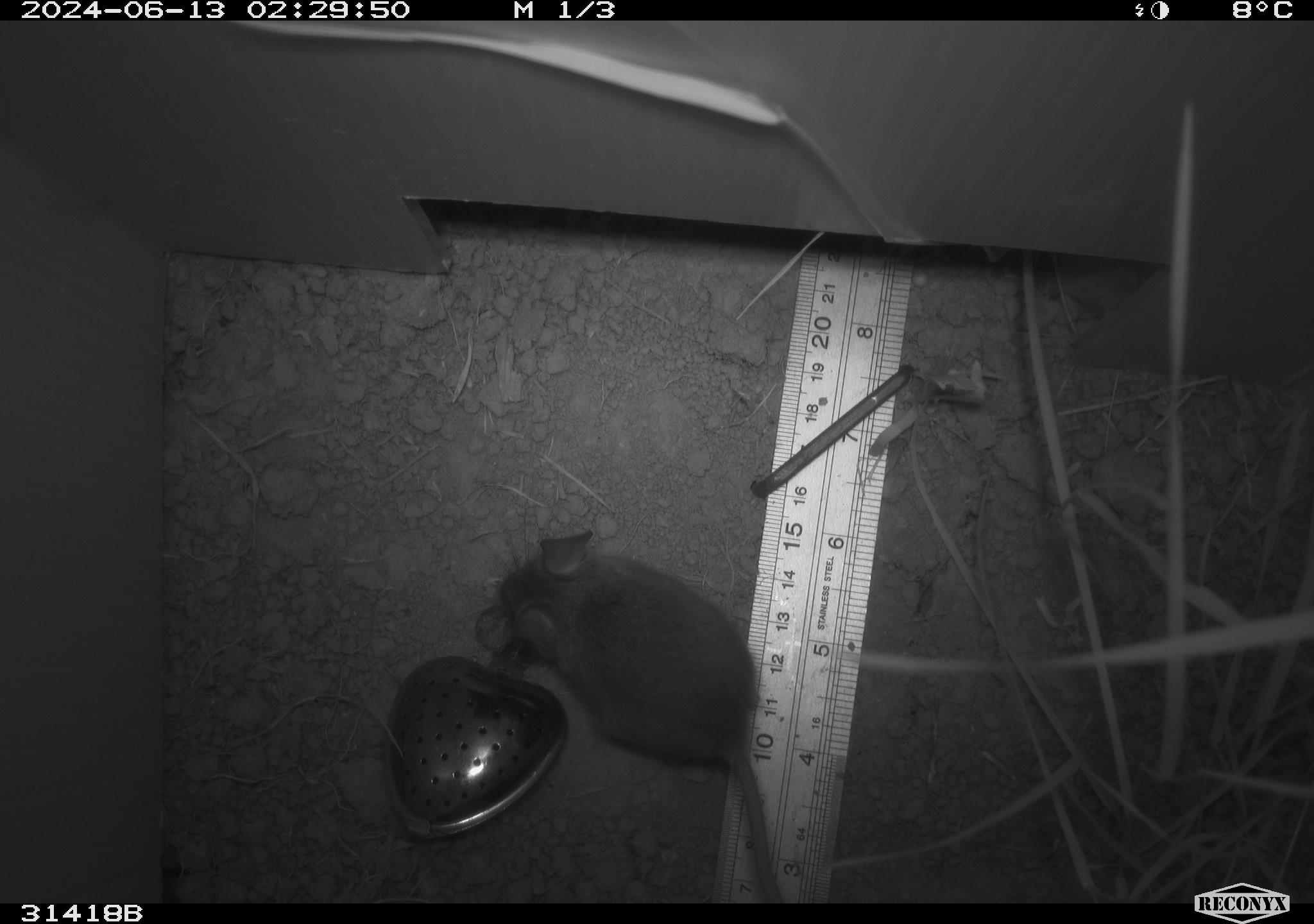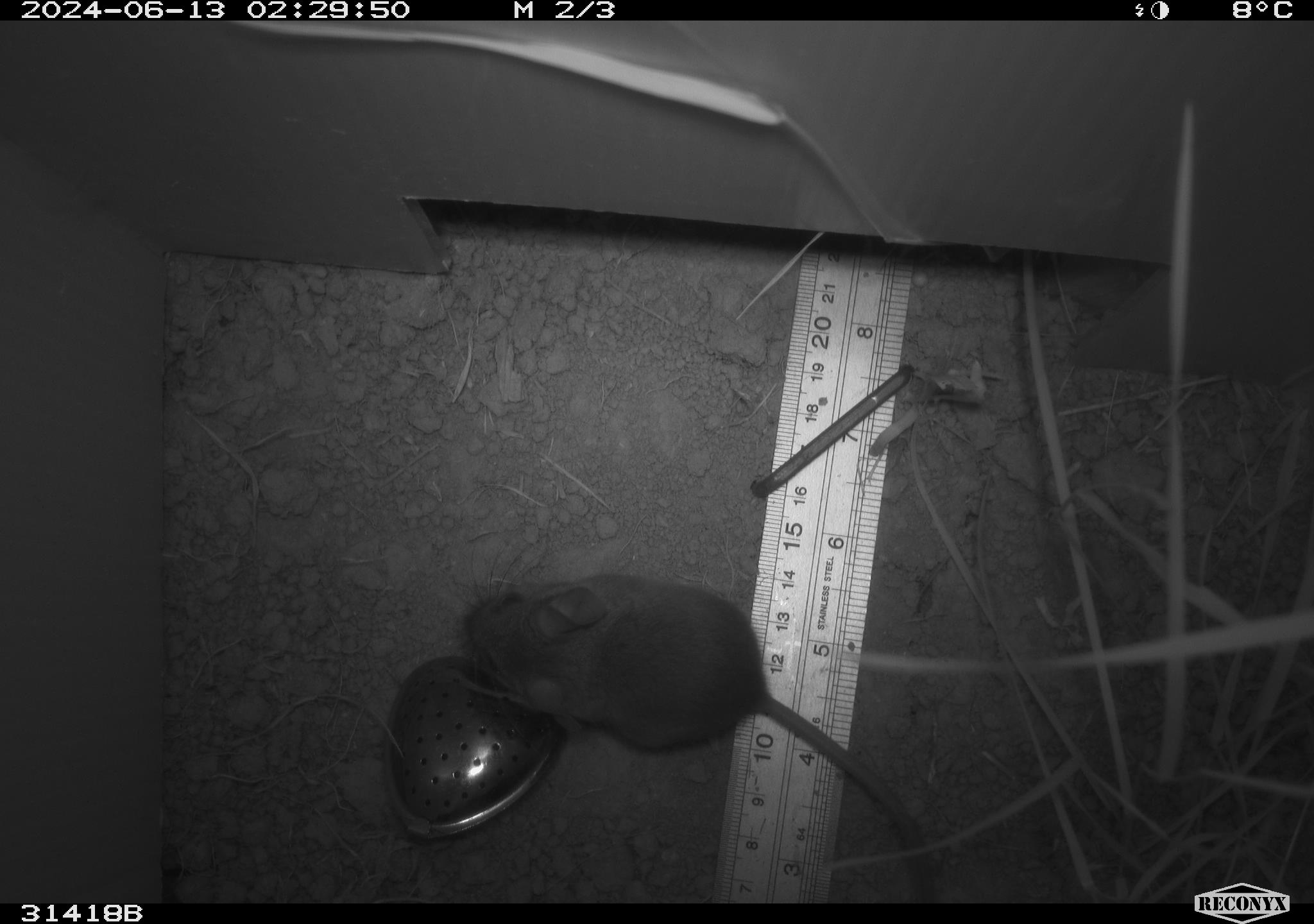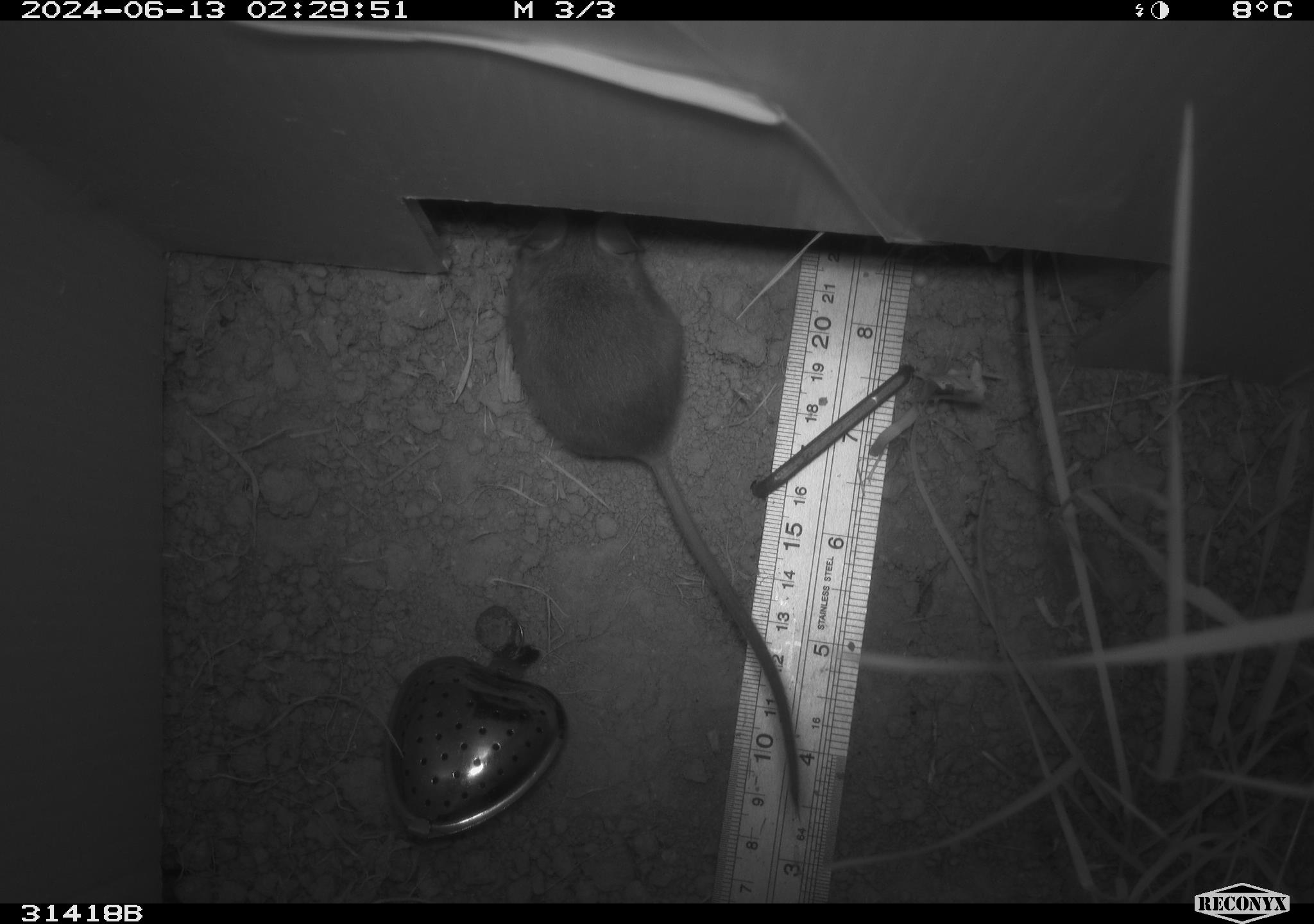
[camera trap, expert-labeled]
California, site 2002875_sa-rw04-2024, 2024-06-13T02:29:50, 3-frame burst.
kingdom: Animalia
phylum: Chordata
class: Mammalia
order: Rodentia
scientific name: Rodentia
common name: mouse species